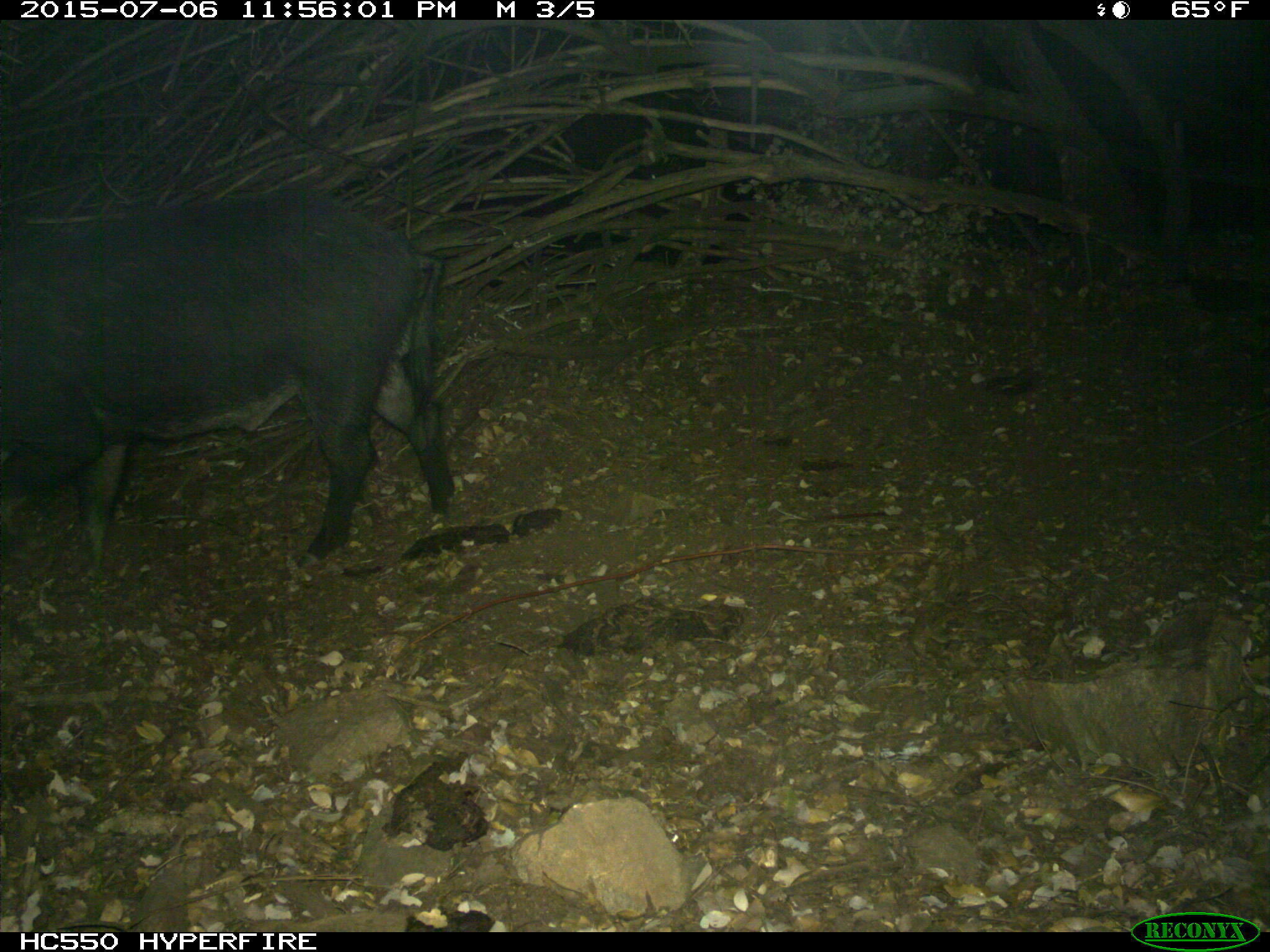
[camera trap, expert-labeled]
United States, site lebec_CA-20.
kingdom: Animalia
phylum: Chordata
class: Mammalia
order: Artiodactyla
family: Suidae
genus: Sus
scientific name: Sus scrofa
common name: wild boar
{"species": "Sus scrofa (wild boar)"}